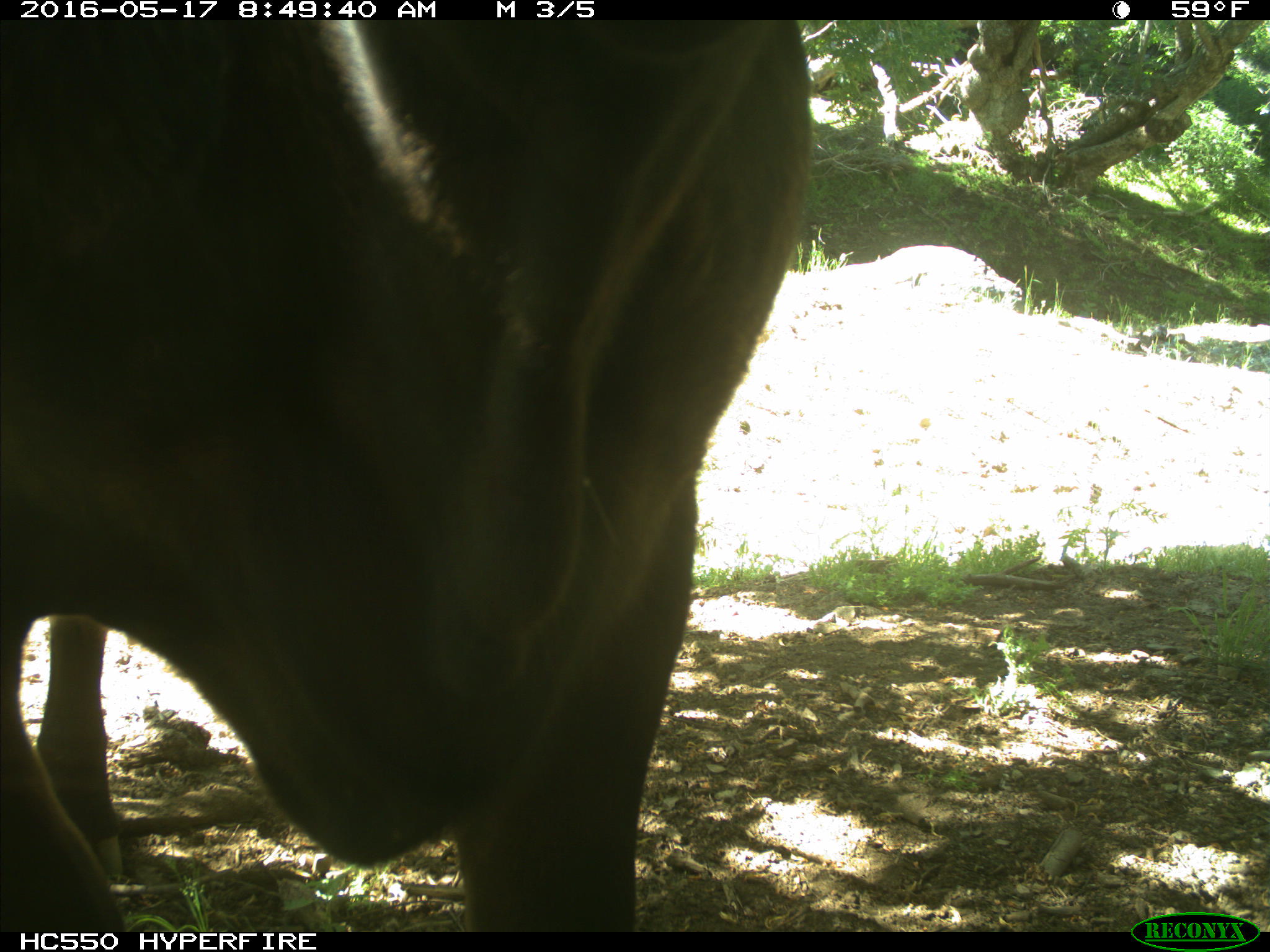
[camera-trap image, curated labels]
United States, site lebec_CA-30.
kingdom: Animalia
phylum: Chordata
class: Mammalia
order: Artiodactyla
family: Bovidae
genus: Bos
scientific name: Bos taurus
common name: domestic cow